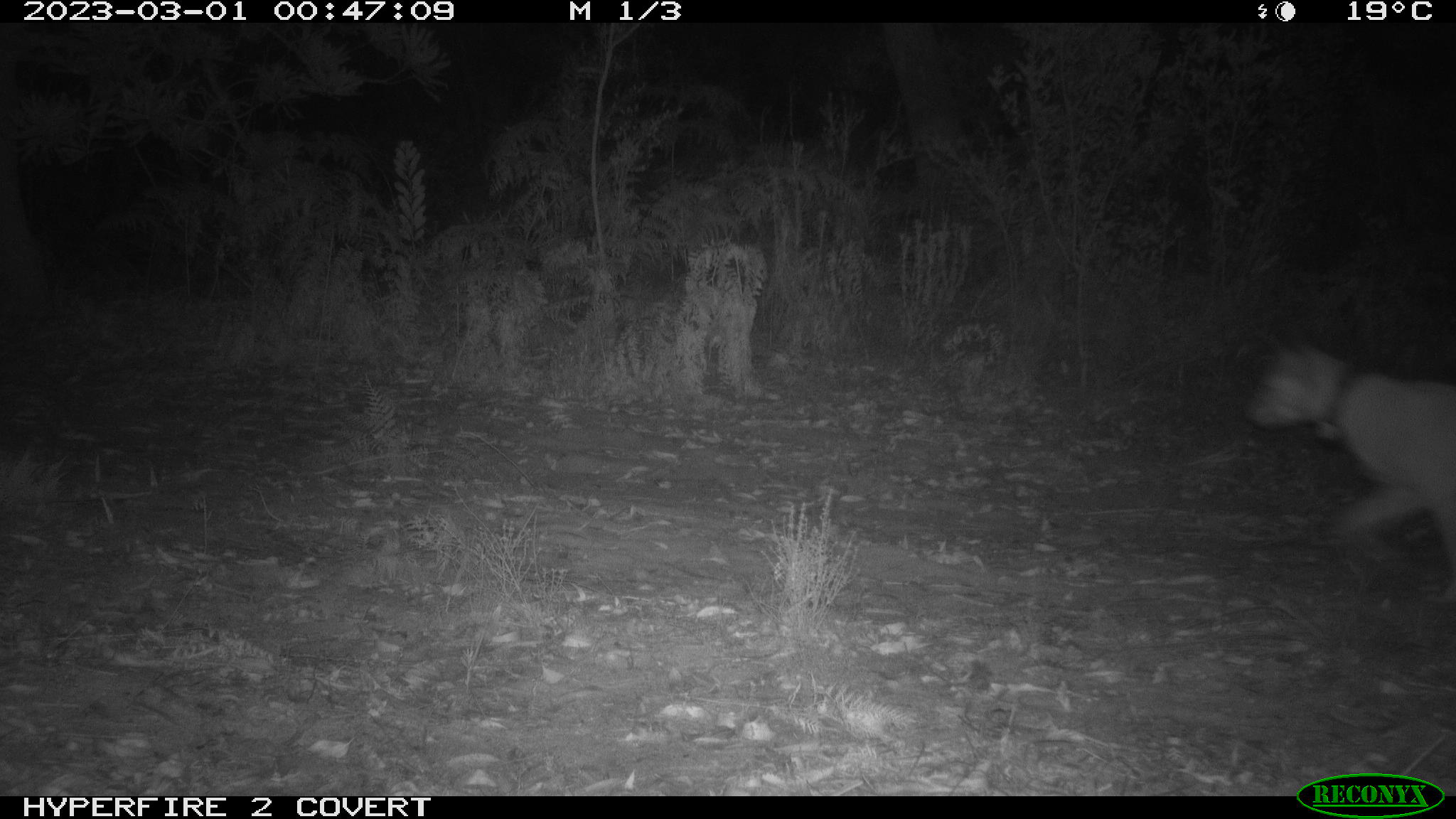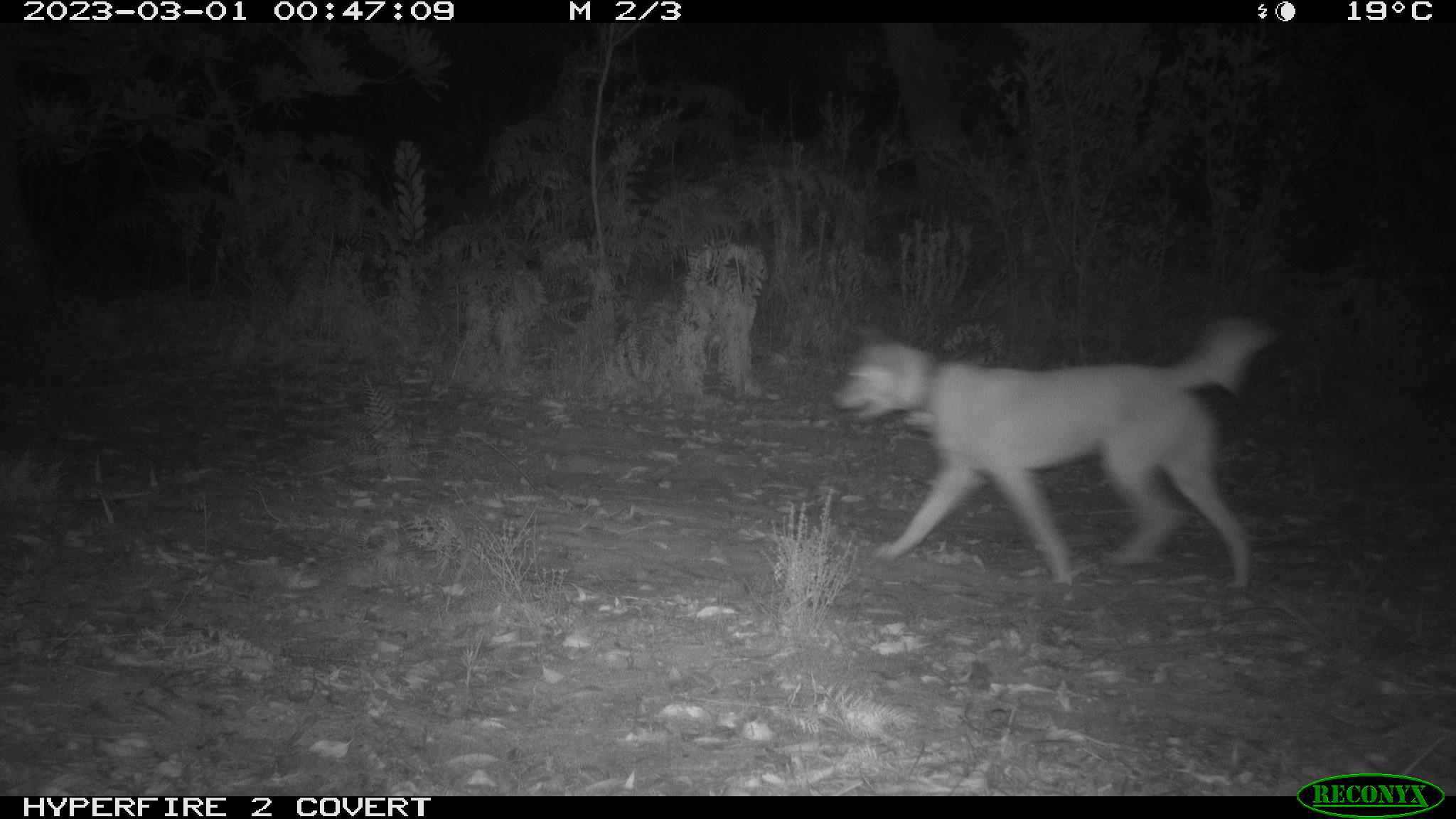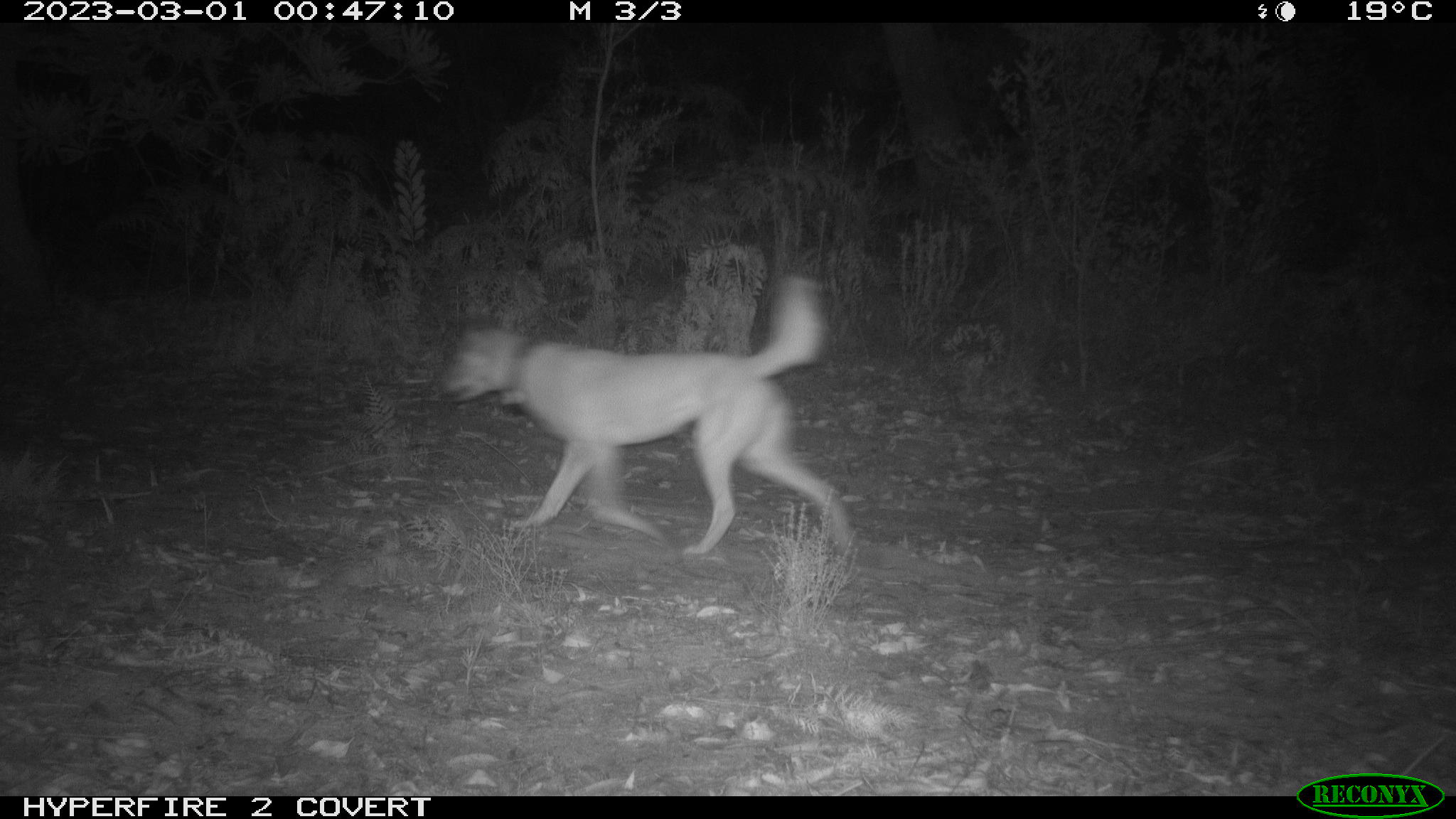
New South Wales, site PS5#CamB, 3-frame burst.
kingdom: Animalia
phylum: Chordata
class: Mammalia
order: Carnivora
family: Canidae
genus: Canis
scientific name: Canis familiaris dingo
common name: dingo